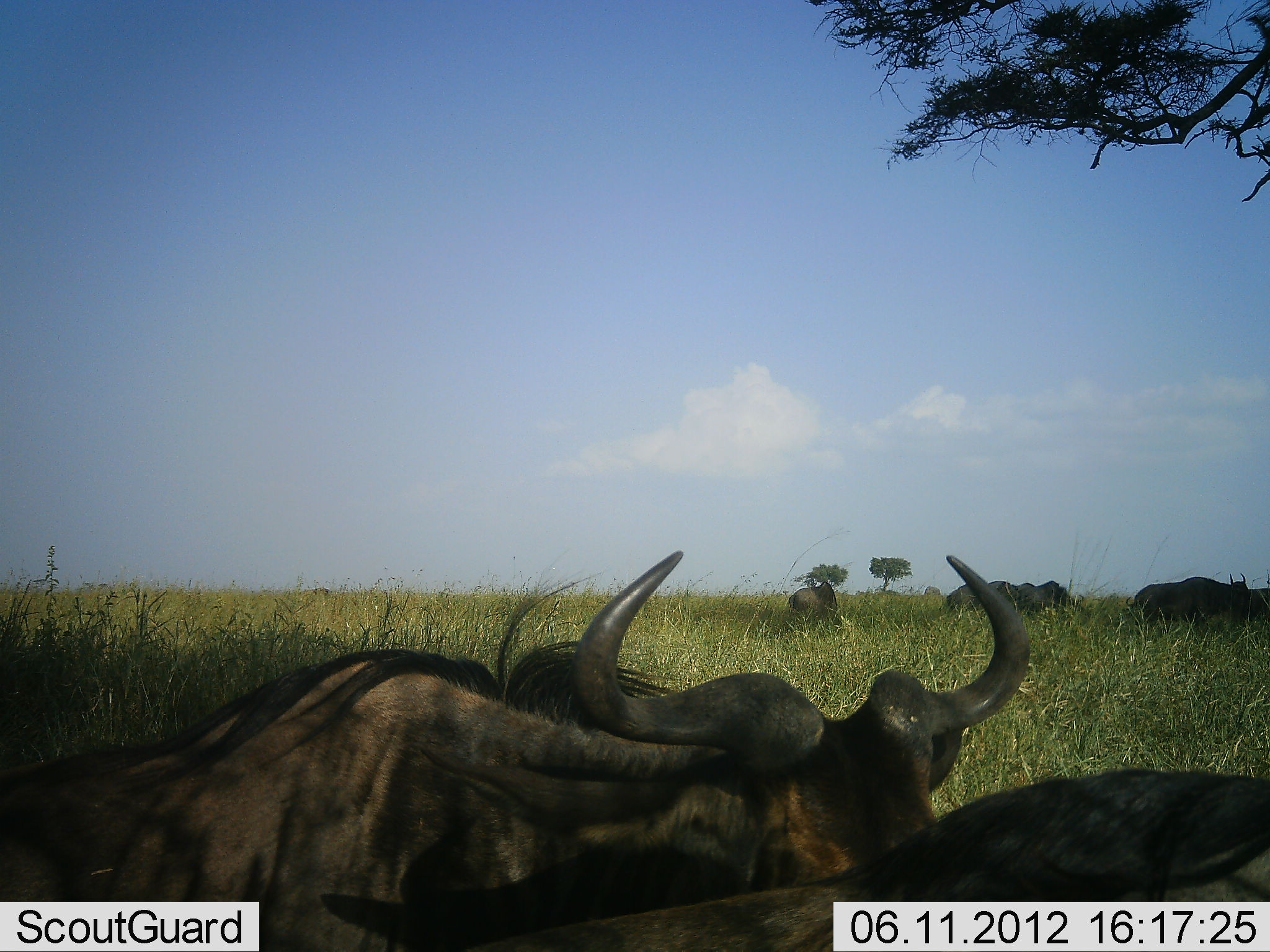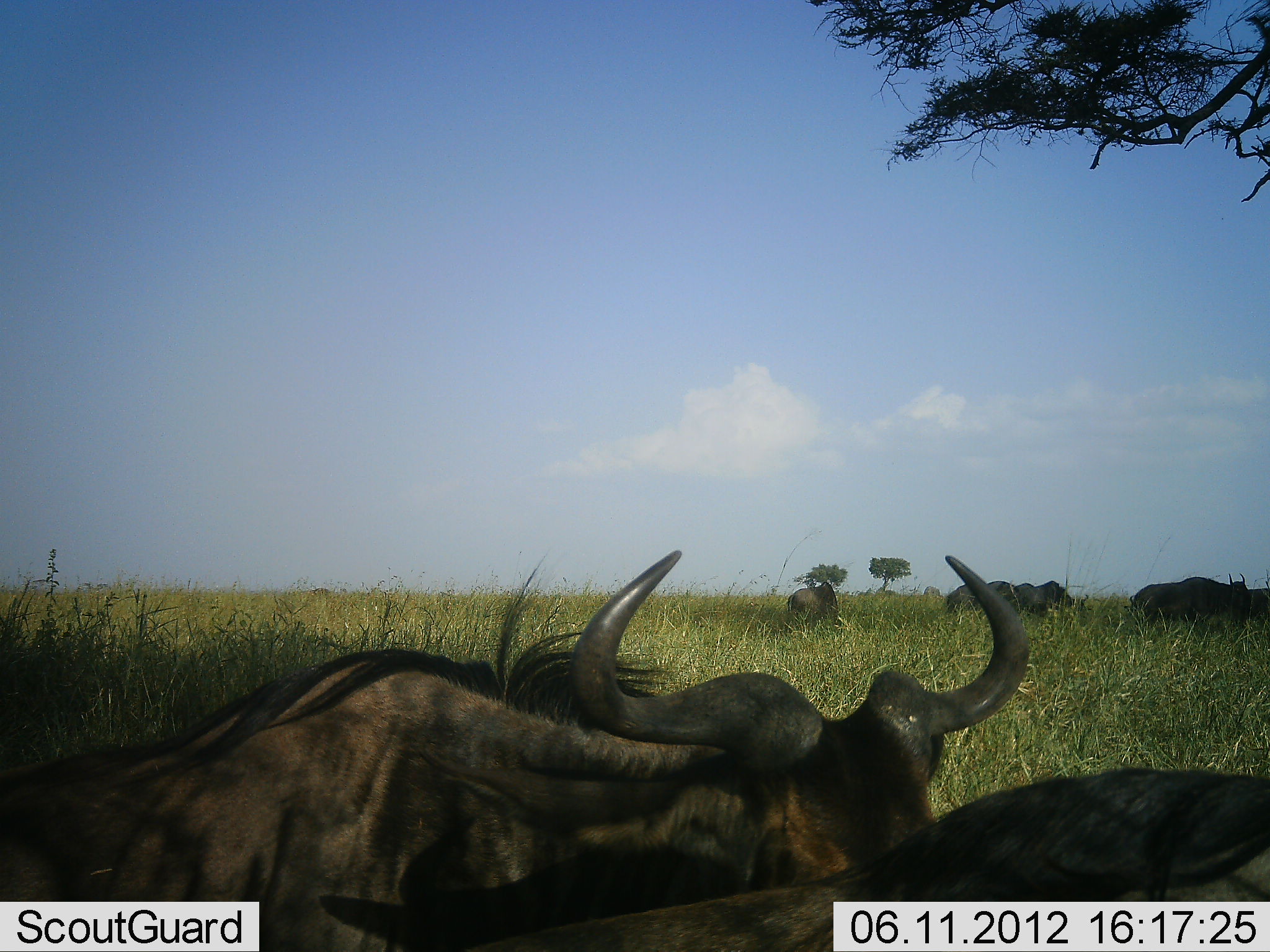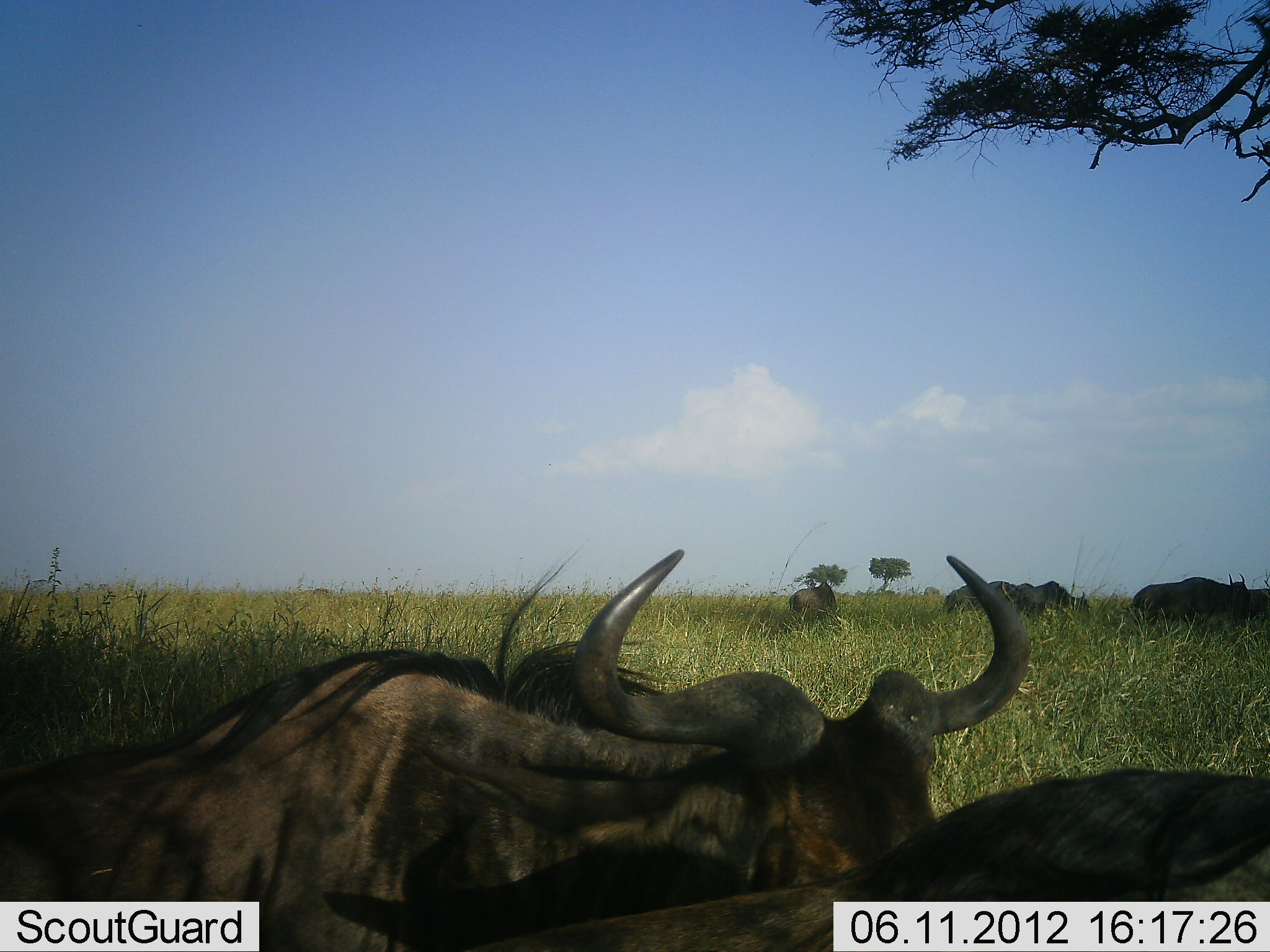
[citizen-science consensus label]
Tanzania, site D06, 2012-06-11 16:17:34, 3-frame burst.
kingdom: Animalia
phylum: Chordata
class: Mammalia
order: Artiodactyla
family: Bovidae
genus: Connochaetes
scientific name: Connochaetes taurinus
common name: blue wildebeest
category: wildebeest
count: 7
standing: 50%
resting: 90%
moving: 0%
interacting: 10%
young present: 0%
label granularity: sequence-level